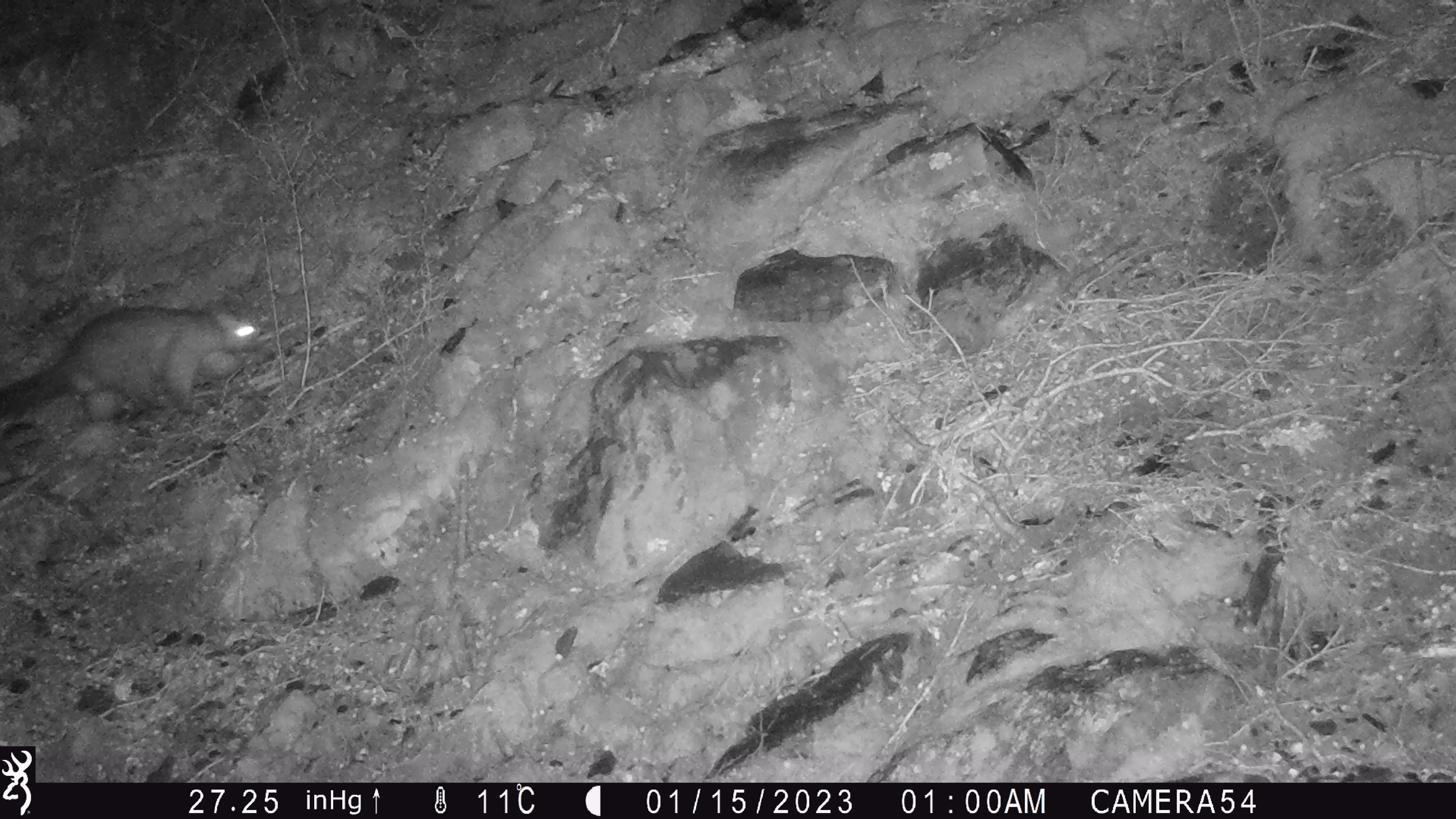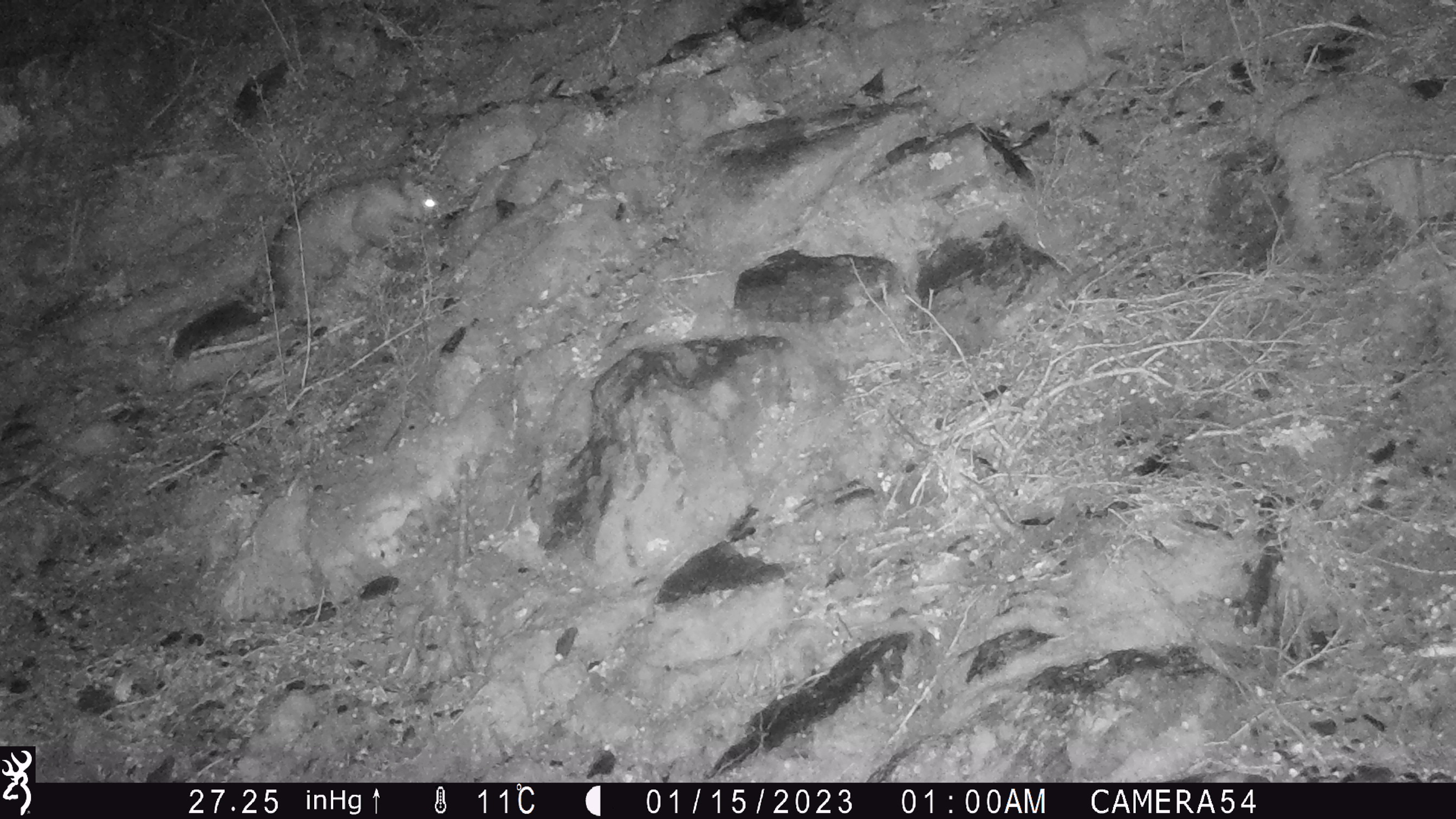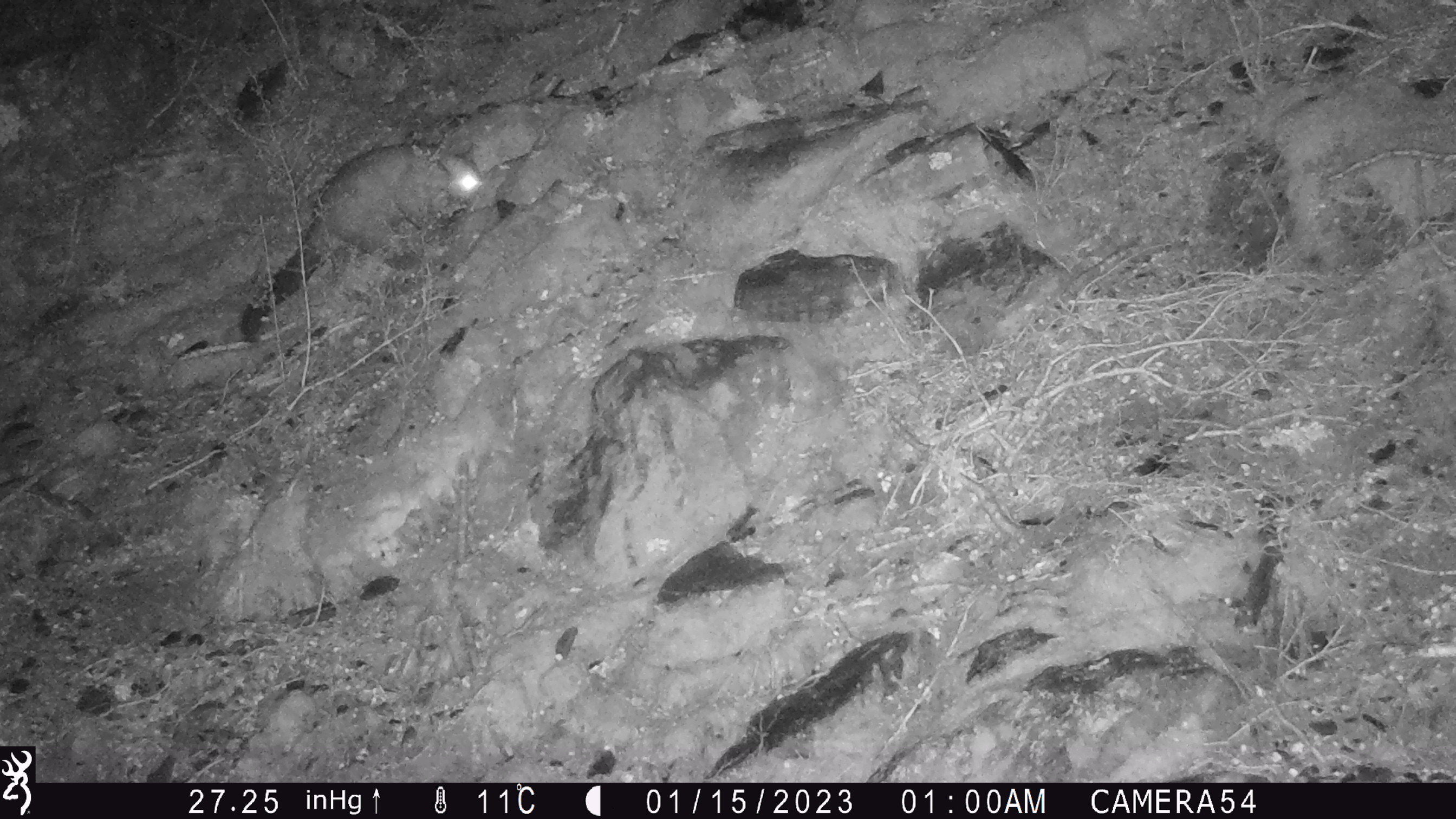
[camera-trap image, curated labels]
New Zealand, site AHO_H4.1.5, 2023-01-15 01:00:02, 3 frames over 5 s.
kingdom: Animalia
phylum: Chordata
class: Mammalia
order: Diprotodontia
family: Phalangeridae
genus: Trichosurus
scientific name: Trichosurus vulpecula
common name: common brushtail possum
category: possum